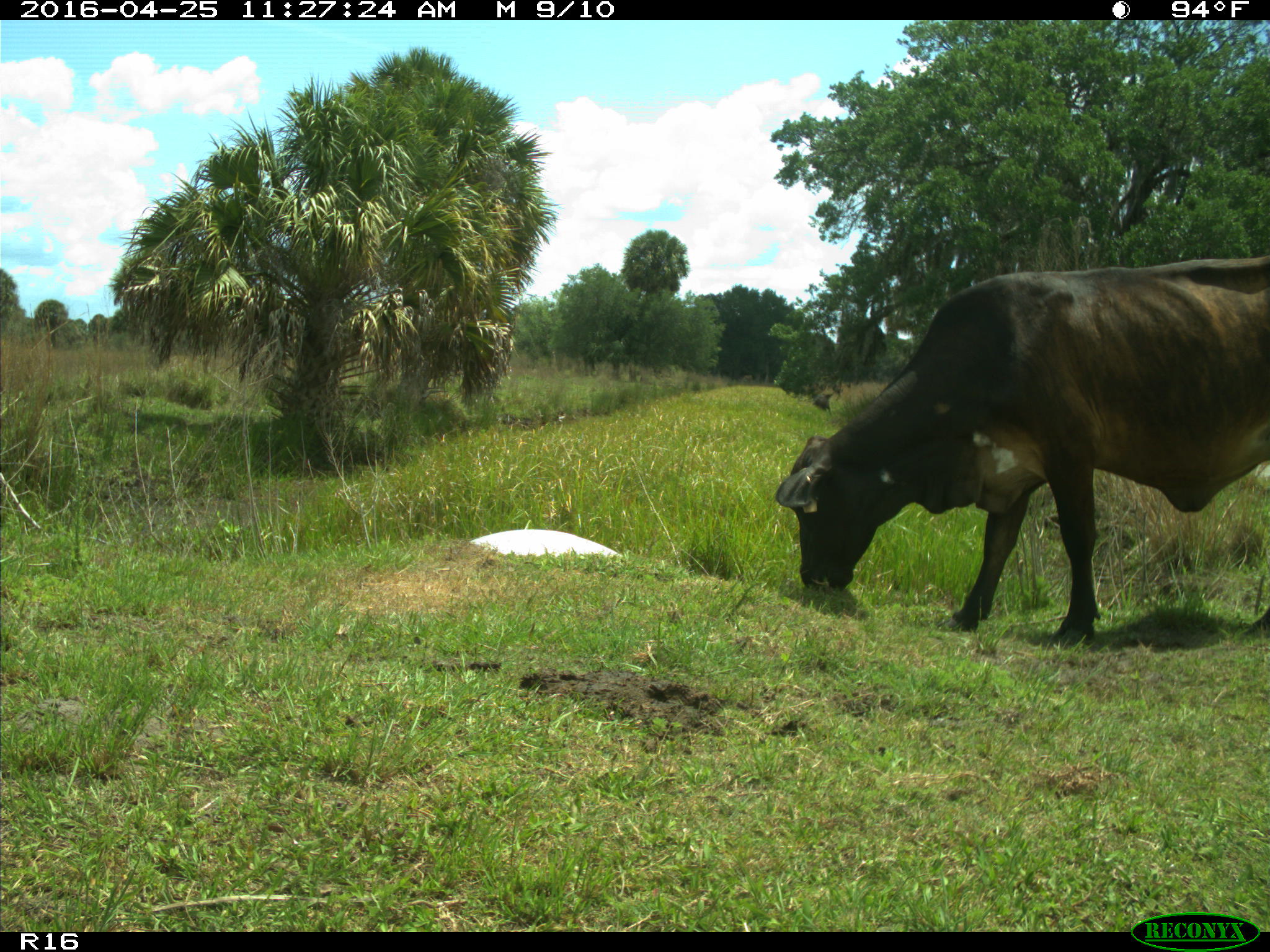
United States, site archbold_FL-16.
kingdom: Animalia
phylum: Chordata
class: Mammalia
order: Artiodactyla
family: Bovidae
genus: Bos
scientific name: Bos taurus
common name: domestic cow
Bos taurus (domestic cow).